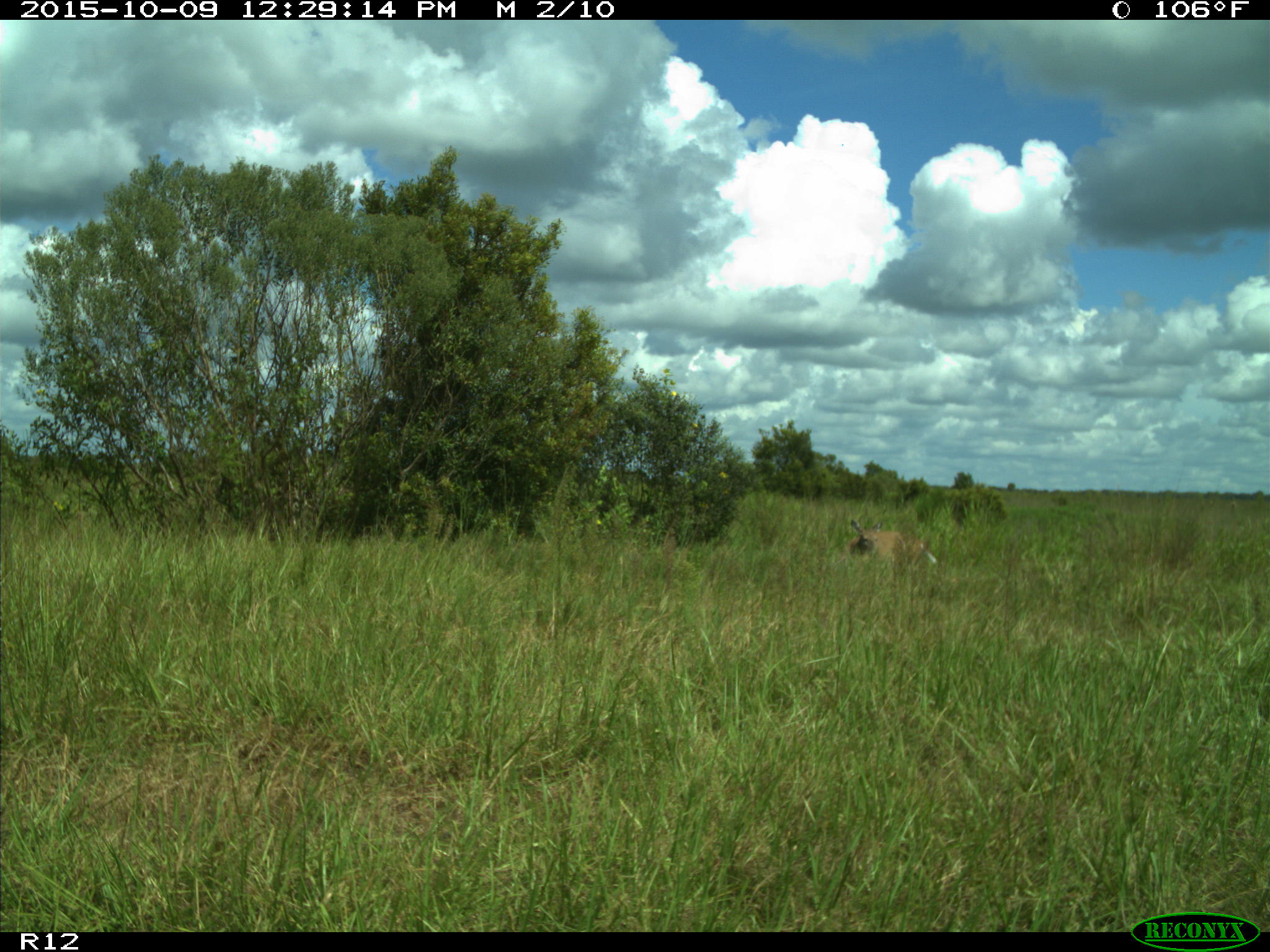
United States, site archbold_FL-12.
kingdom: Animalia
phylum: Chordata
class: Mammalia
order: Artiodactyla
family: Cervidae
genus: Odocoileus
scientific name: Odocoileus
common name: deer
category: unidentified deer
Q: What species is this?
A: Unidentified deer (deer) (Odocoileus).